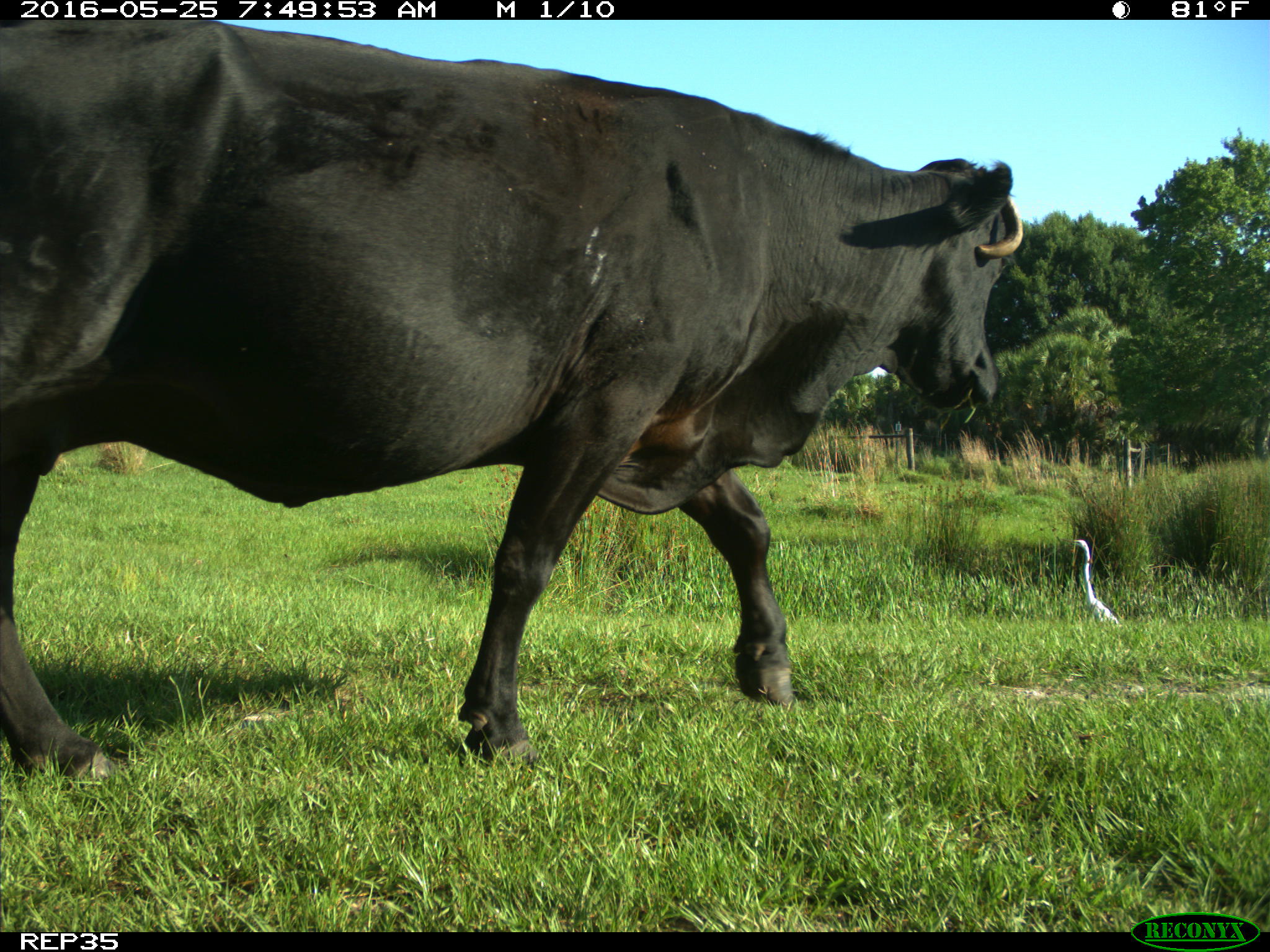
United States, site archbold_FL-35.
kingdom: Animalia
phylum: Chordata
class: Mammalia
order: Artiodactyla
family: Bovidae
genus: Bos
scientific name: Bos taurus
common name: domestic cow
Bos taurus (domestic cow).